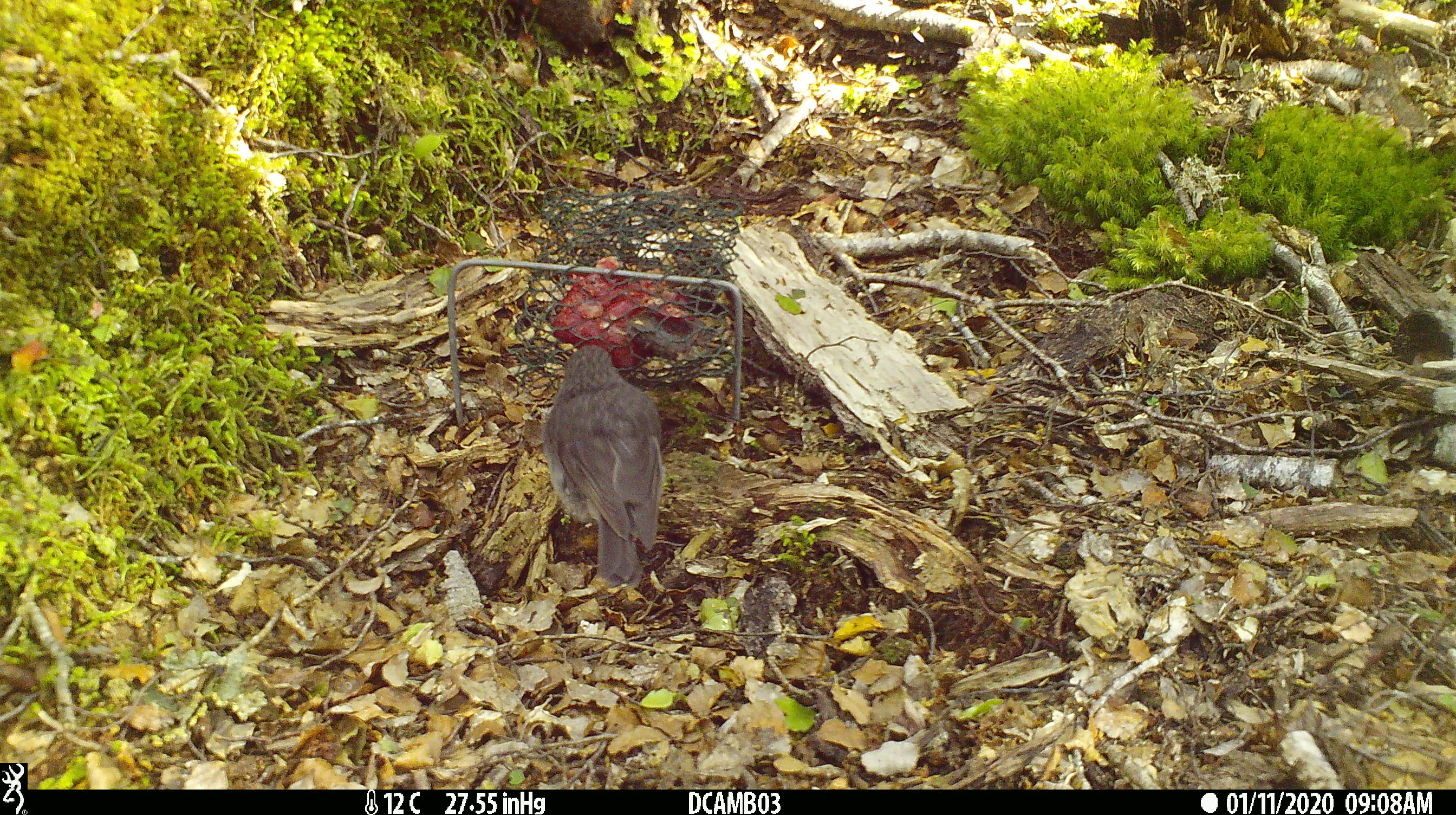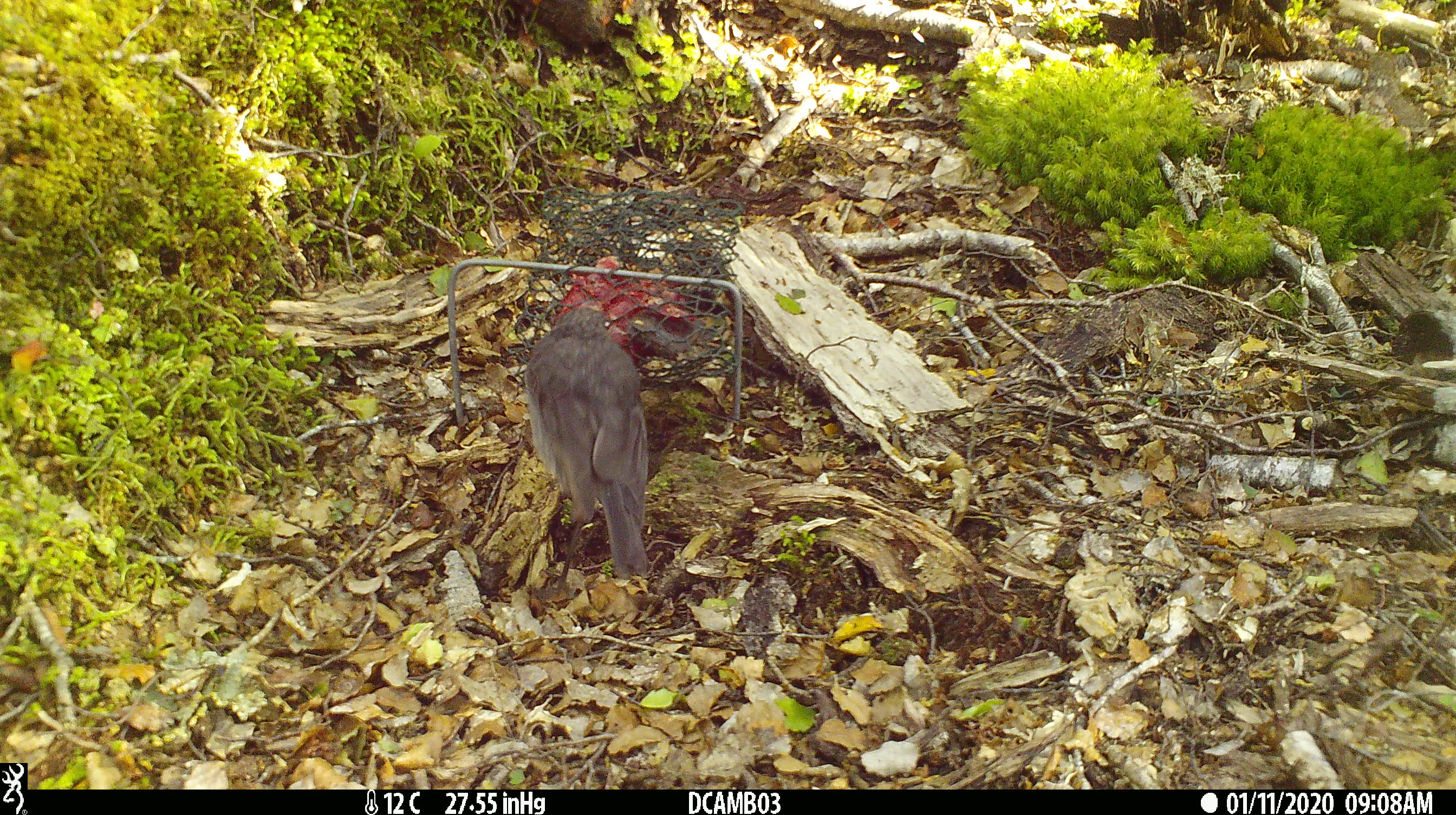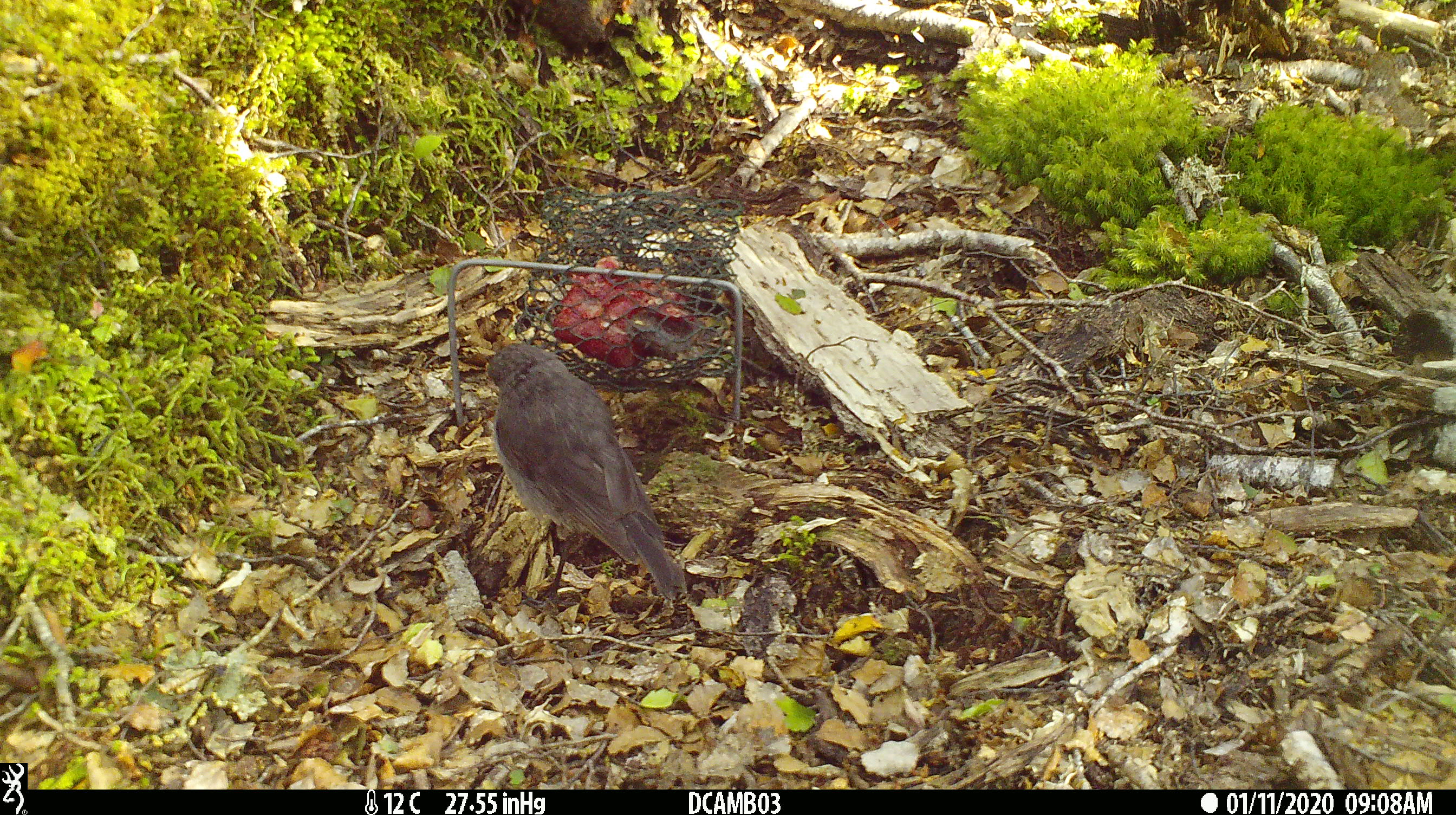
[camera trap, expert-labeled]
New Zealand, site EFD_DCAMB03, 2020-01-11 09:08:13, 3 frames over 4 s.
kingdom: Animalia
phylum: Chordata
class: Aves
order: Passeriformes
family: Petroicidae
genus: Petroica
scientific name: Petroica australis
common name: new zealand robin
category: robin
Robin (new zealand robin) (Petroica australis).